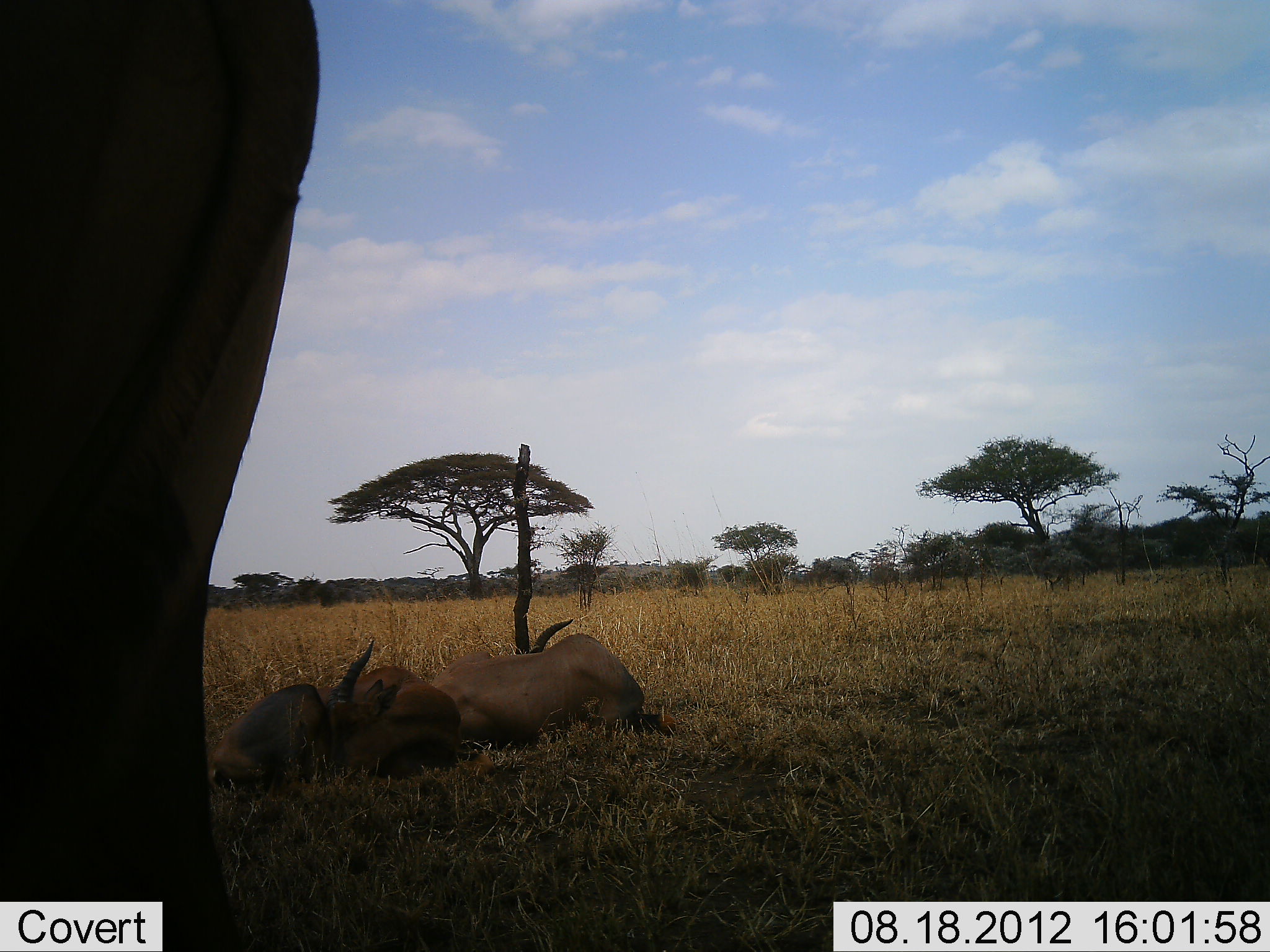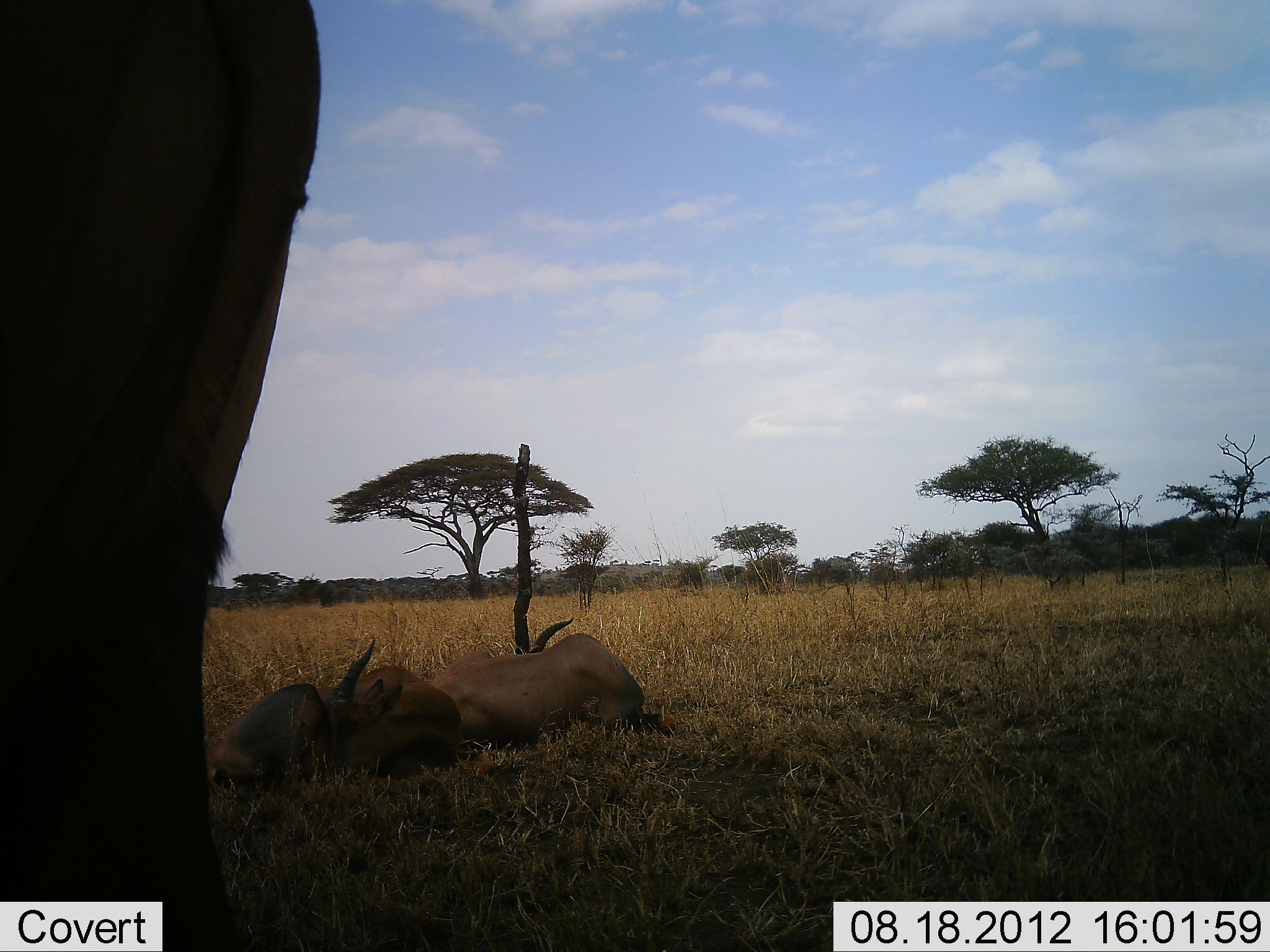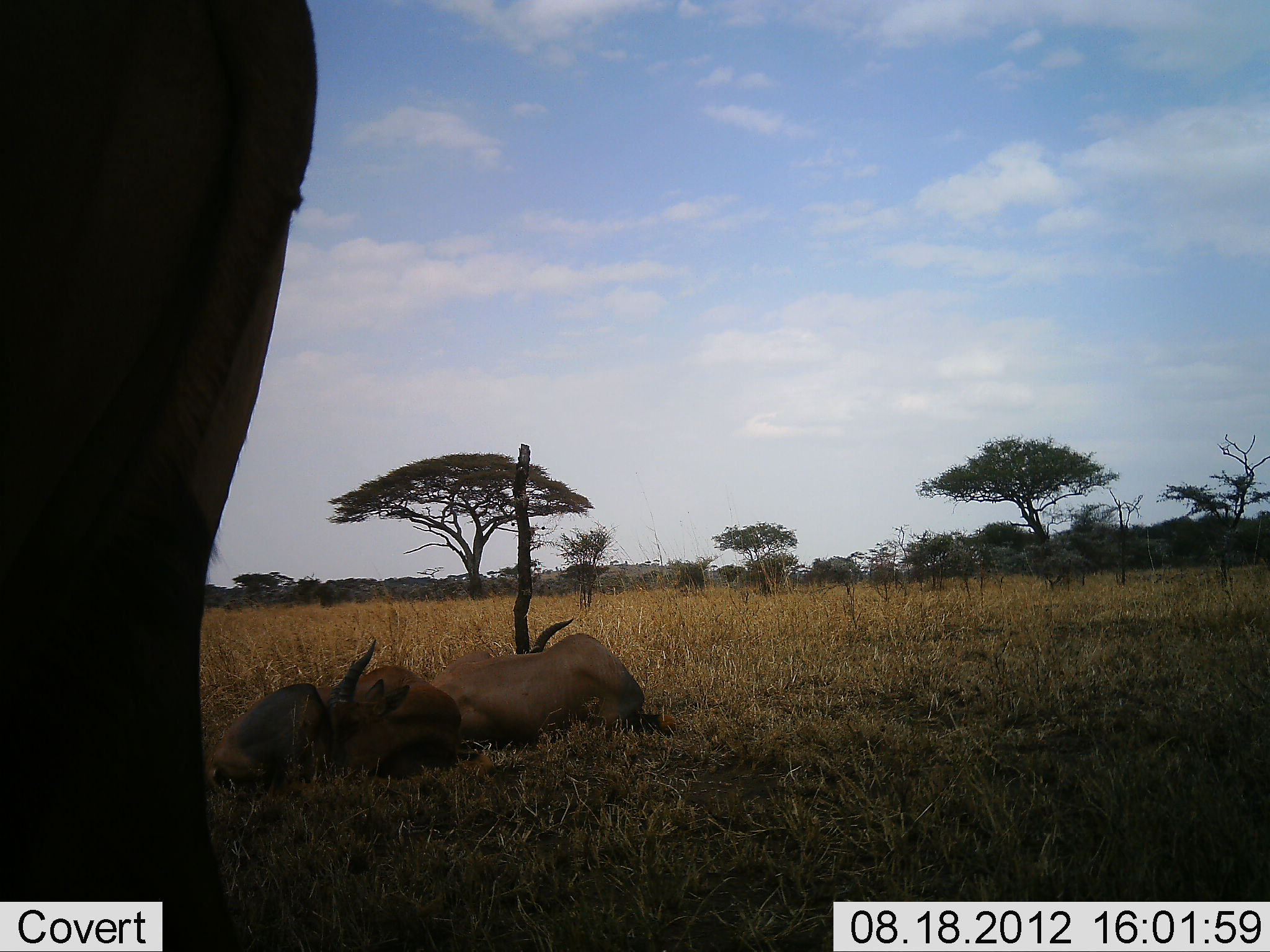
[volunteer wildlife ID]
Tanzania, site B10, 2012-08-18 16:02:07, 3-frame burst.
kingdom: Animalia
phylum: Chordata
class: Mammalia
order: Artiodactyla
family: Bovidae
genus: Damaliscus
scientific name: Damaliscus lunatus jimela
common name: topi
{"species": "topi (Damaliscus lunatus jimela)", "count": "3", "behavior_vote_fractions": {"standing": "55%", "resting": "100%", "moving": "0%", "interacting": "0%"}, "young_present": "0%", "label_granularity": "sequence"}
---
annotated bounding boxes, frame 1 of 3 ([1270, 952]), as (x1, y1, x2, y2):
animal: (0, 1, 321, 951); (208, 638, 495, 795); (428, 619, 676, 756)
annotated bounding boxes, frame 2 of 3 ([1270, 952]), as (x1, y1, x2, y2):
animal: (1, 1, 321, 952); (208, 638, 495, 795); (428, 619, 676, 756)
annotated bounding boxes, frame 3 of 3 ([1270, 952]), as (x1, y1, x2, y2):
animal: (1, 1, 321, 952); (208, 637, 495, 794); (428, 619, 676, 756)